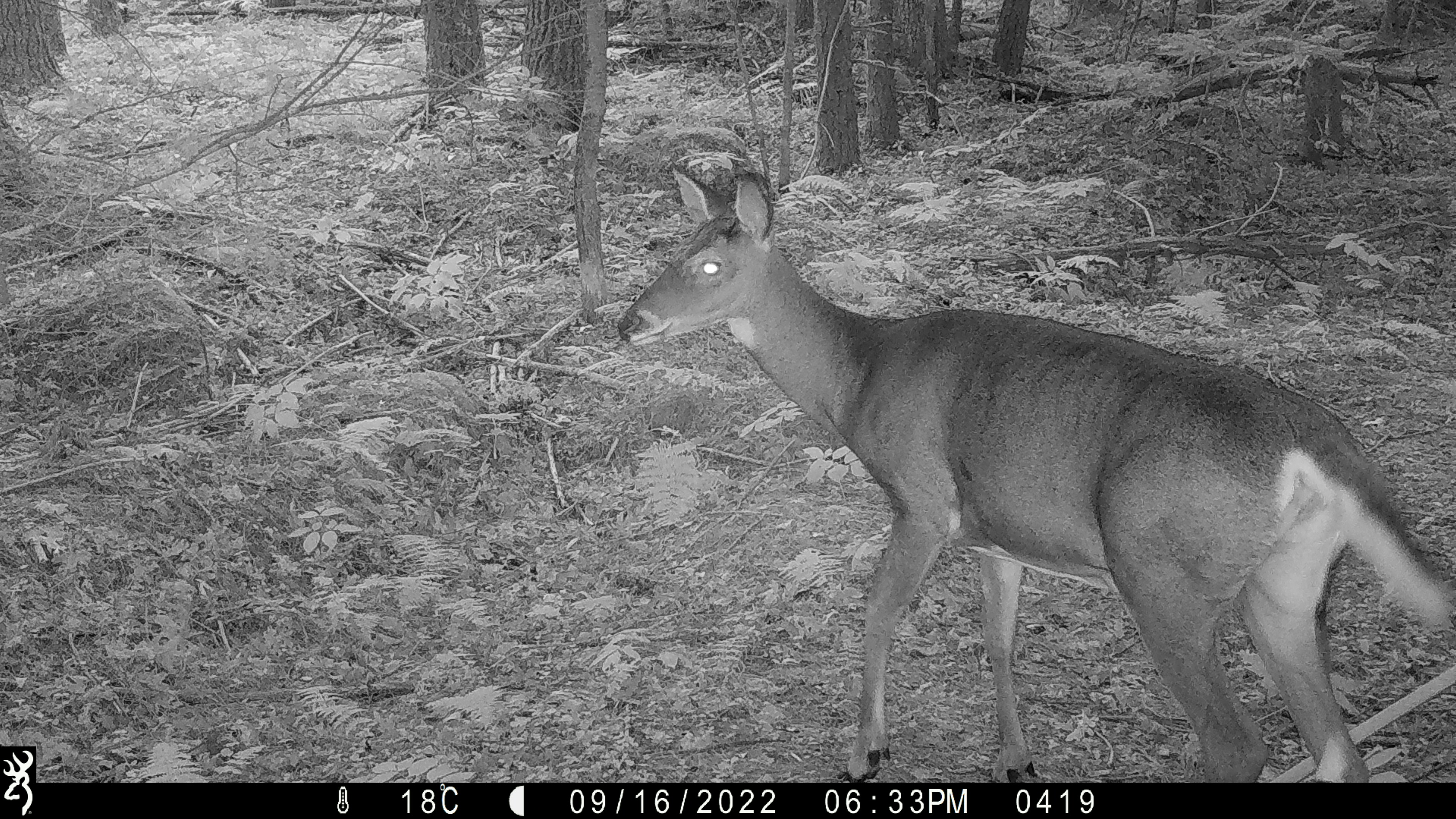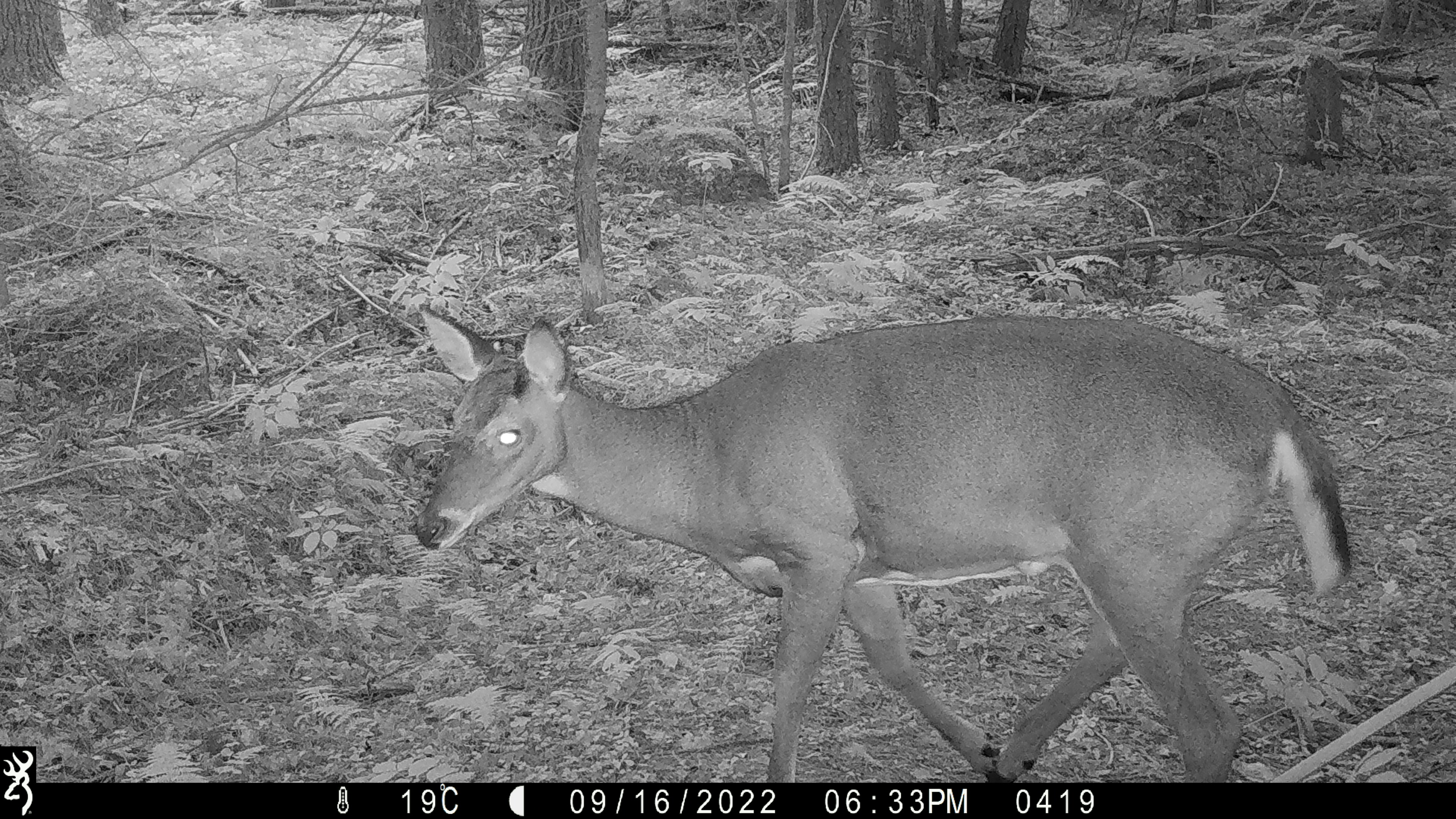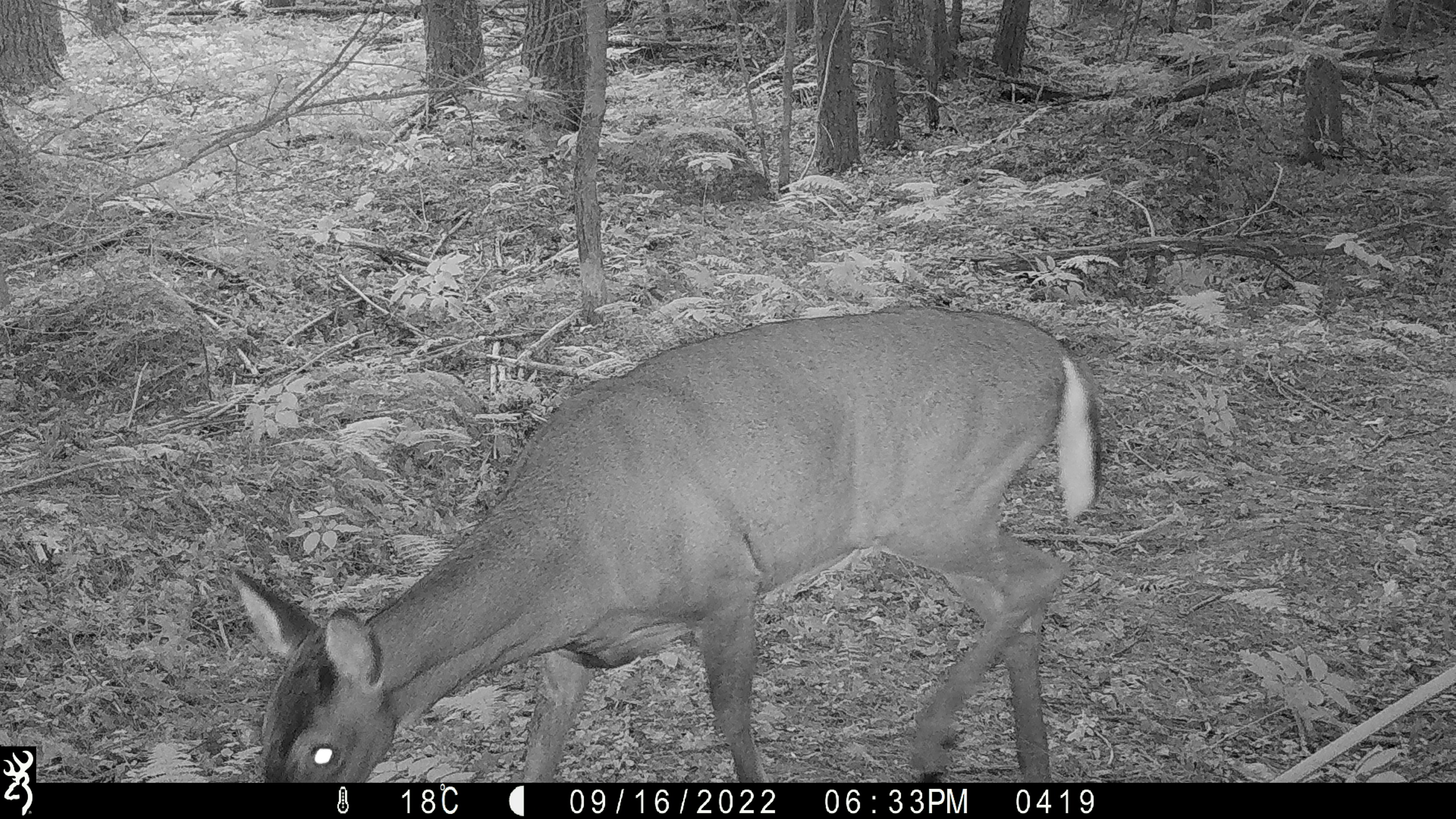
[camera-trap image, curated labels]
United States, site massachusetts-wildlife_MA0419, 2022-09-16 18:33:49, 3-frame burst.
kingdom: Animalia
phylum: Chordata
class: Mammalia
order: Artiodactyla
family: Cervidae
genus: Odocoileus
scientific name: Odocoileus virginianus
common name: white-tailed deer